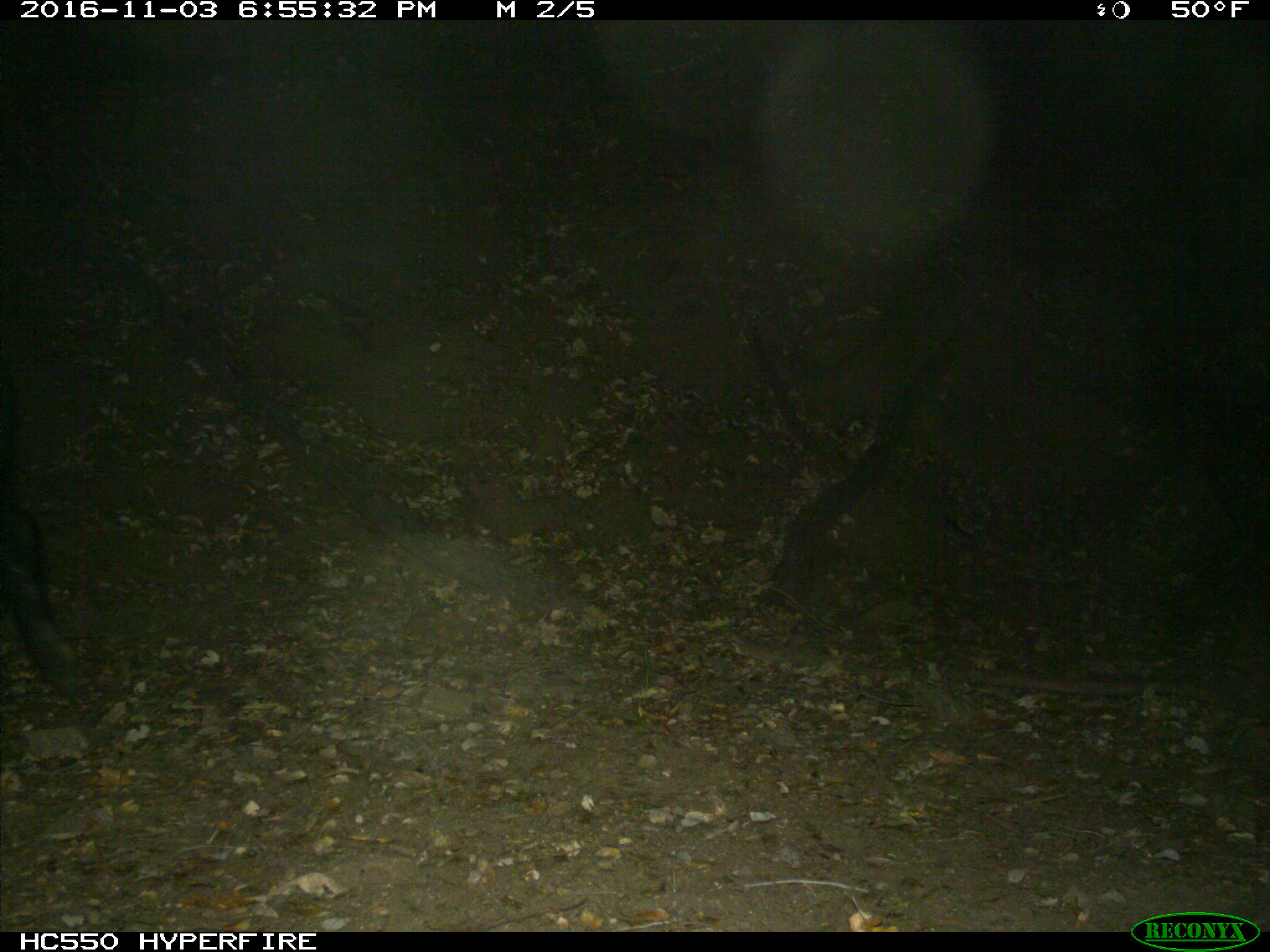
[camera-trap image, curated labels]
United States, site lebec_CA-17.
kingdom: Animalia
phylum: Chordata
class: Mammalia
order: Artiodactyla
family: Suidae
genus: Sus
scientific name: Sus scrofa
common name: wild boar